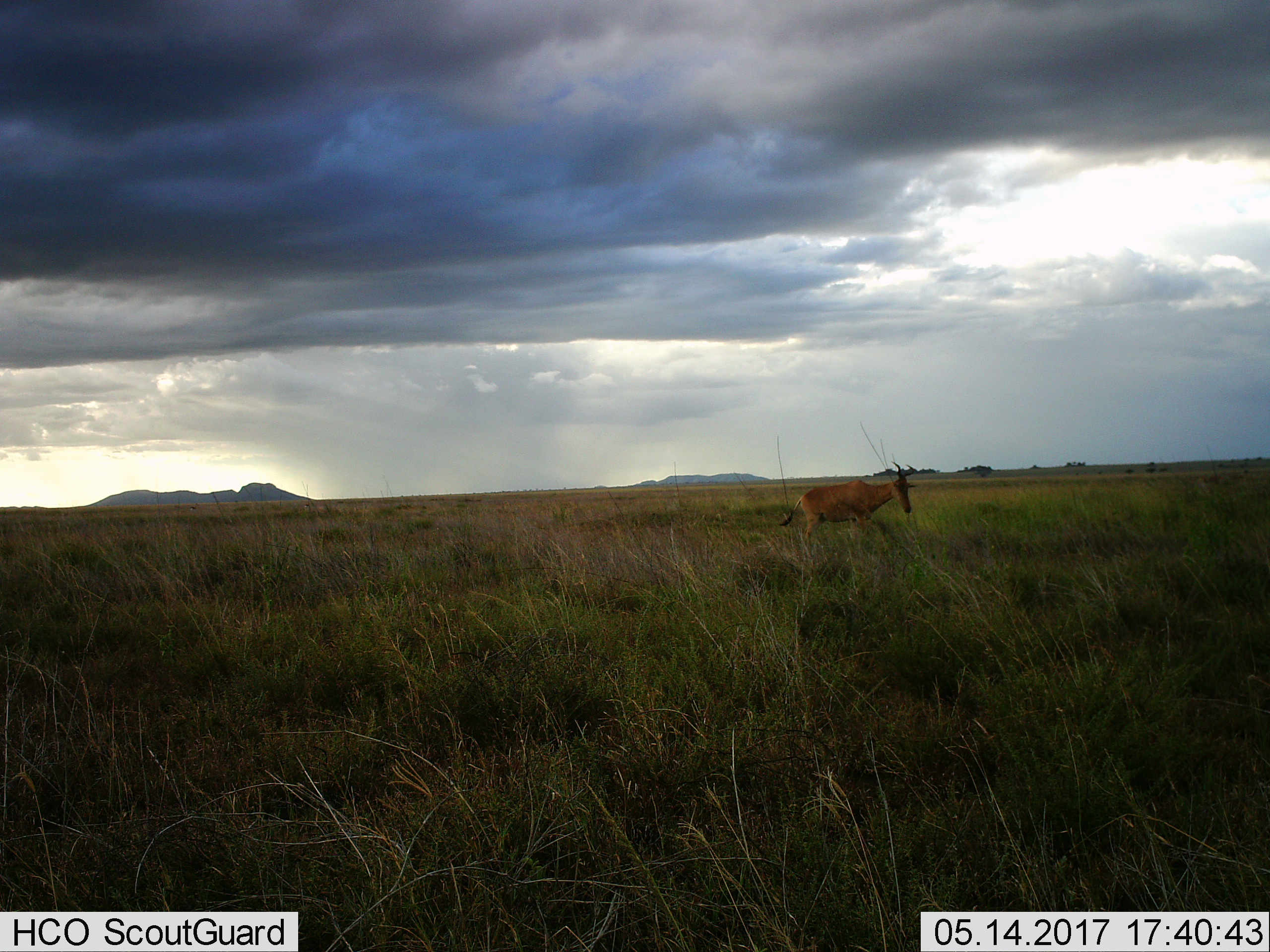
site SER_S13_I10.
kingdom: Animalia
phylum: Chordata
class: Mammalia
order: Artiodactyla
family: Bovidae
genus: Alcelaphus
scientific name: Alcelaphus buselaphus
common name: hartebeest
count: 1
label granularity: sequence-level